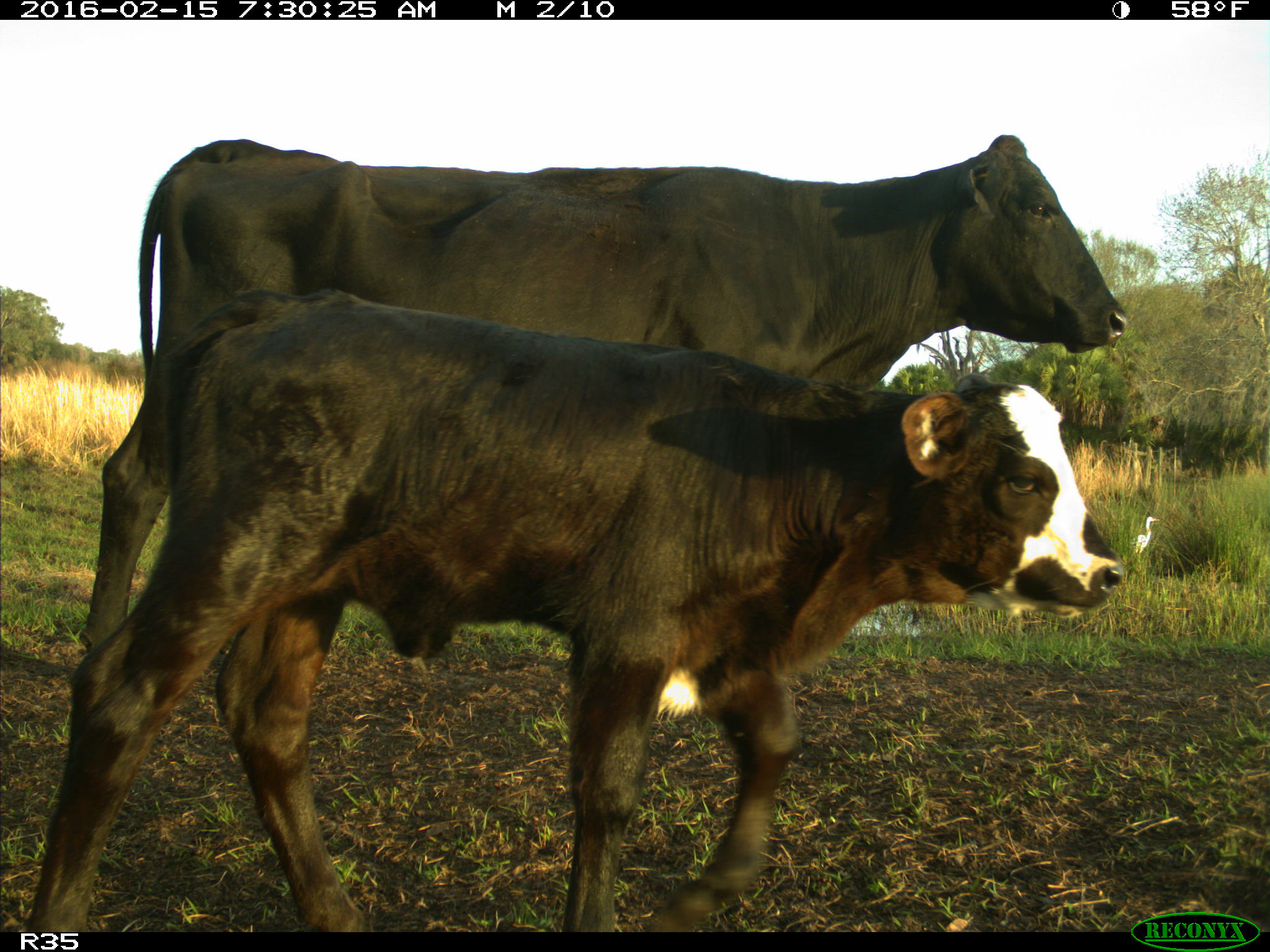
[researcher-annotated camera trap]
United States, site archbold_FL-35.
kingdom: Animalia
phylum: Chordata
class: Mammalia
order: Artiodactyla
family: Bovidae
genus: Bos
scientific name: Bos taurus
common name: domestic cow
Bos taurus (domestic cow).